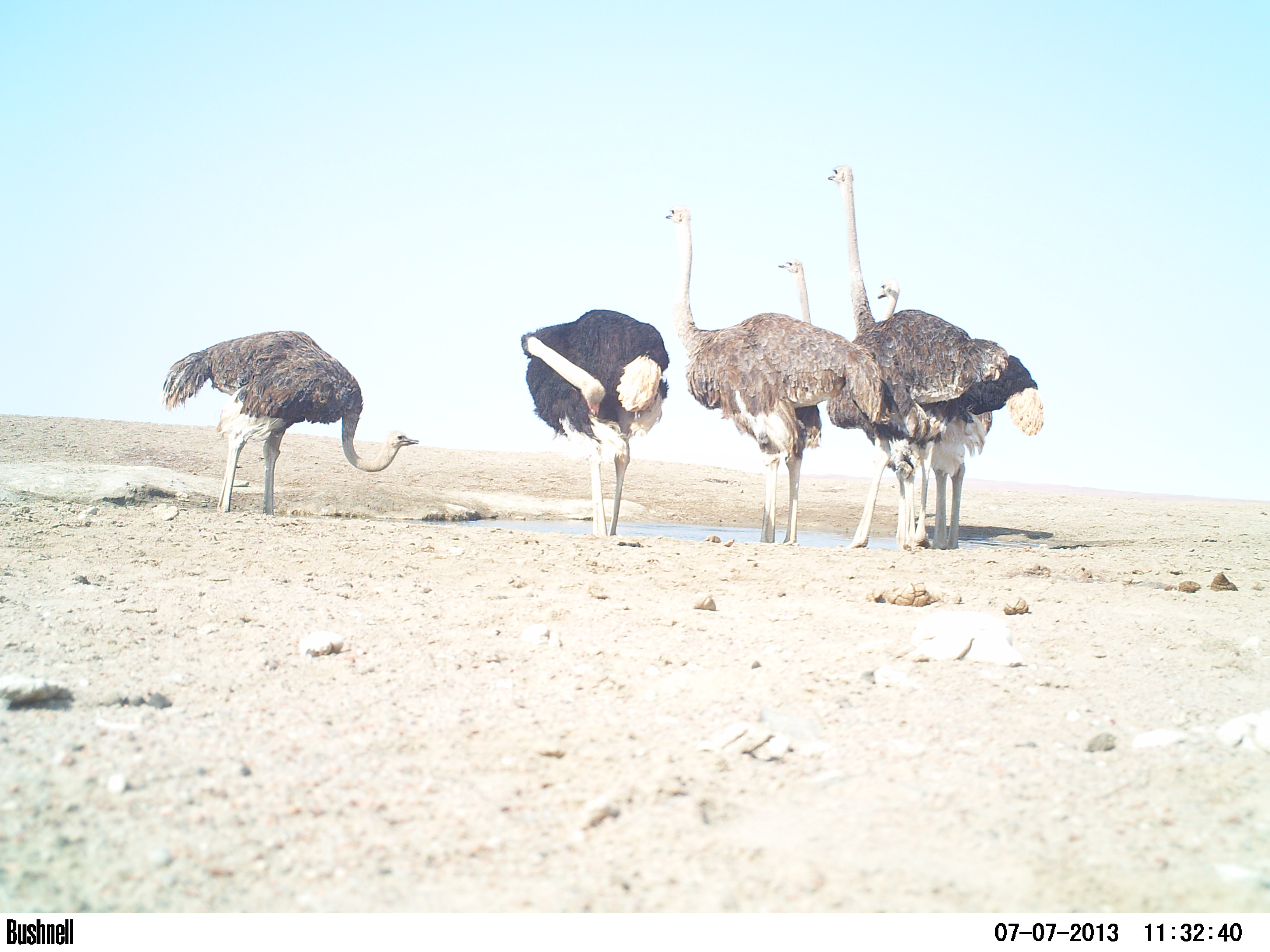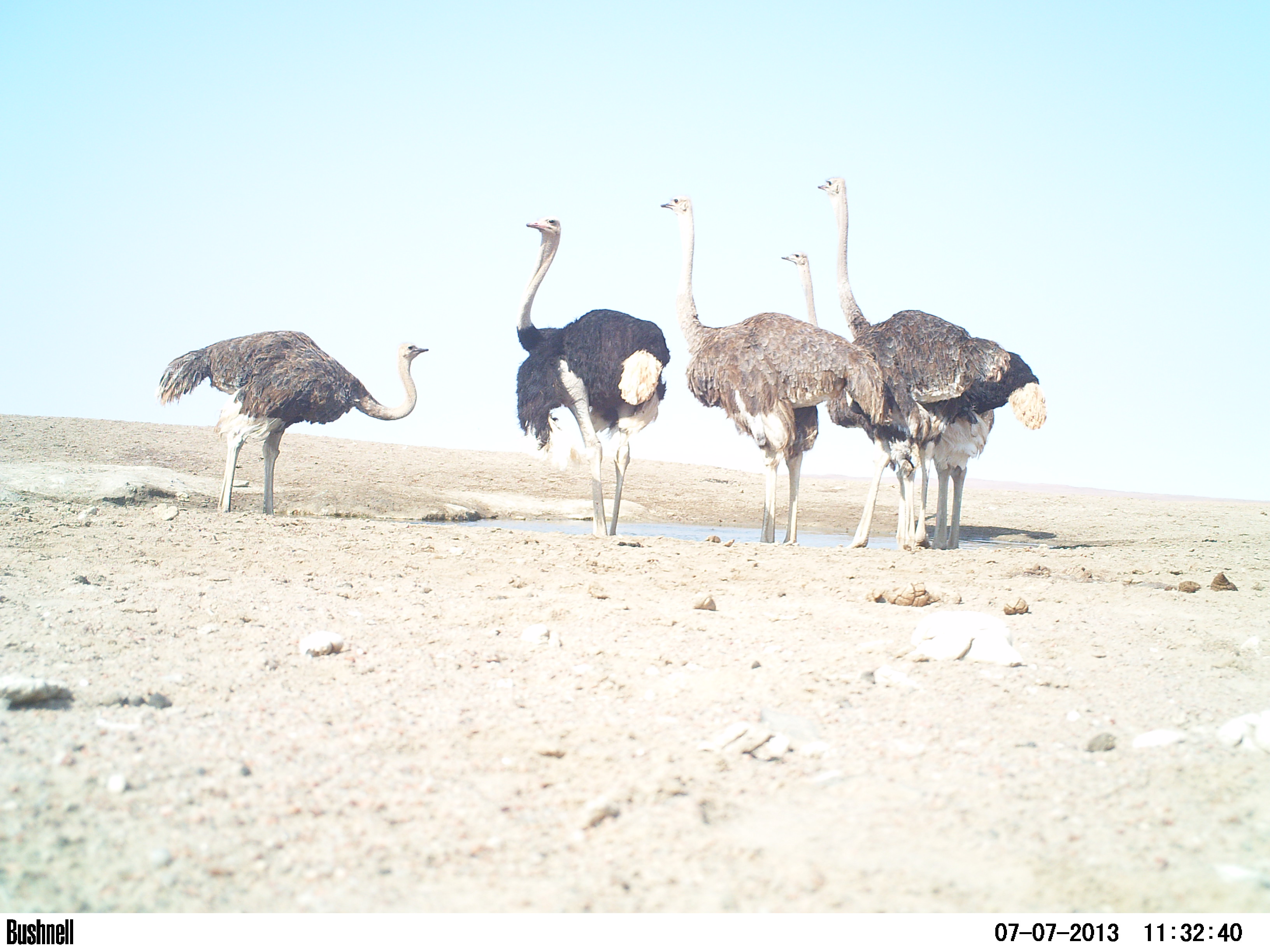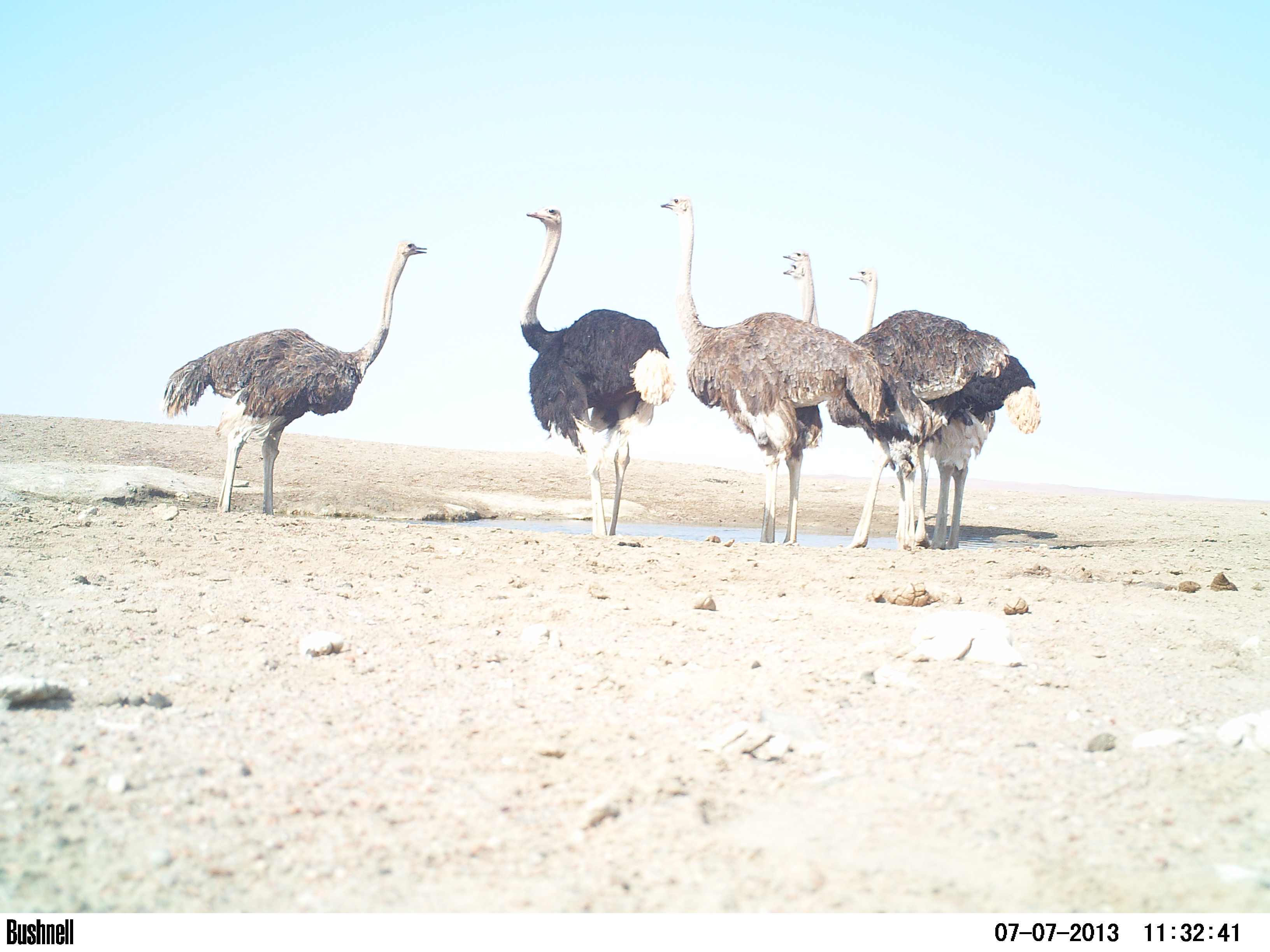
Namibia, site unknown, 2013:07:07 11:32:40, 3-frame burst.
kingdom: Animalia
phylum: Chordata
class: Aves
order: Struthioniformes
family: Struthionidae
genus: Struthio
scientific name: Struthio camelus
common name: common ostrich